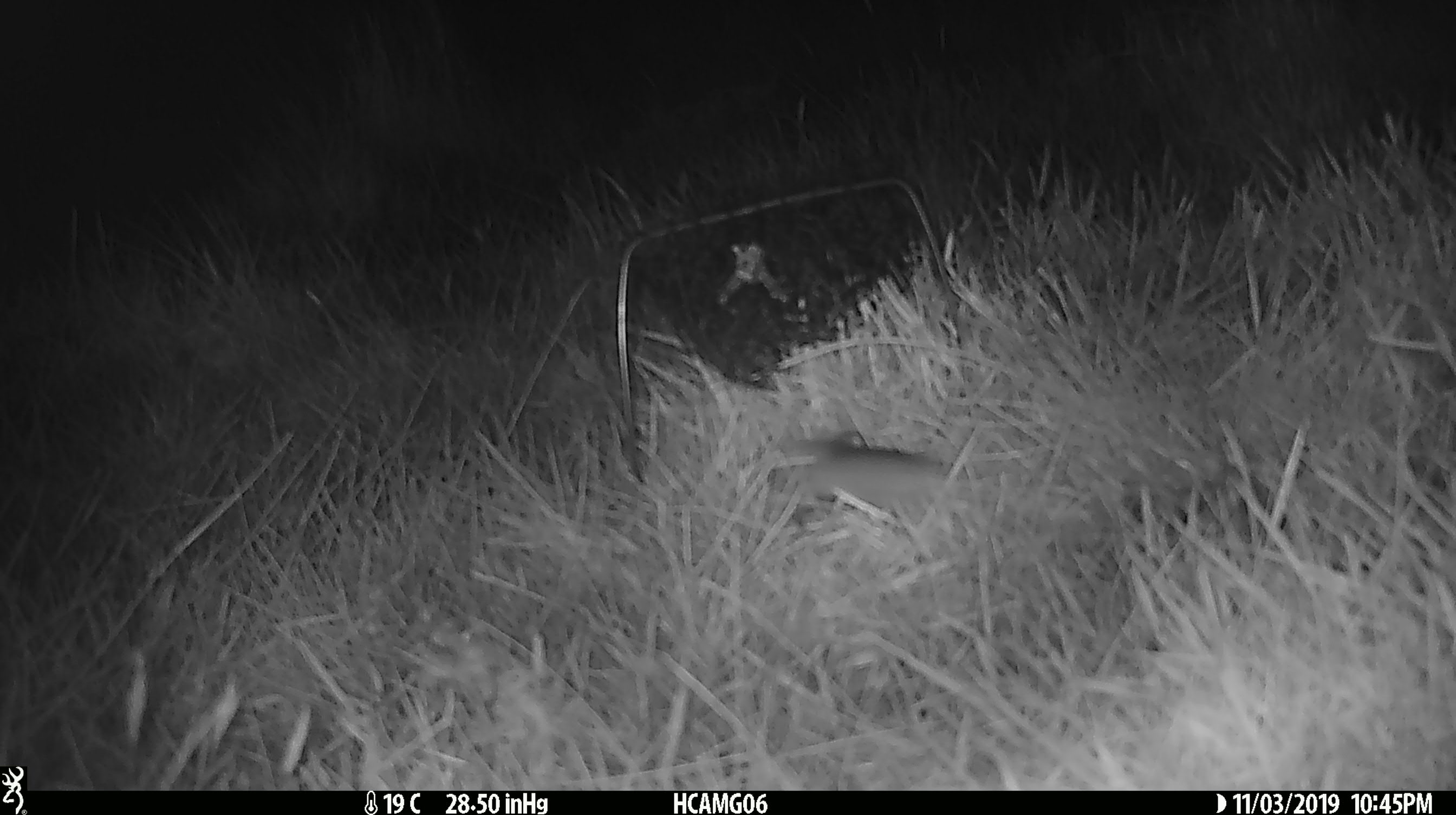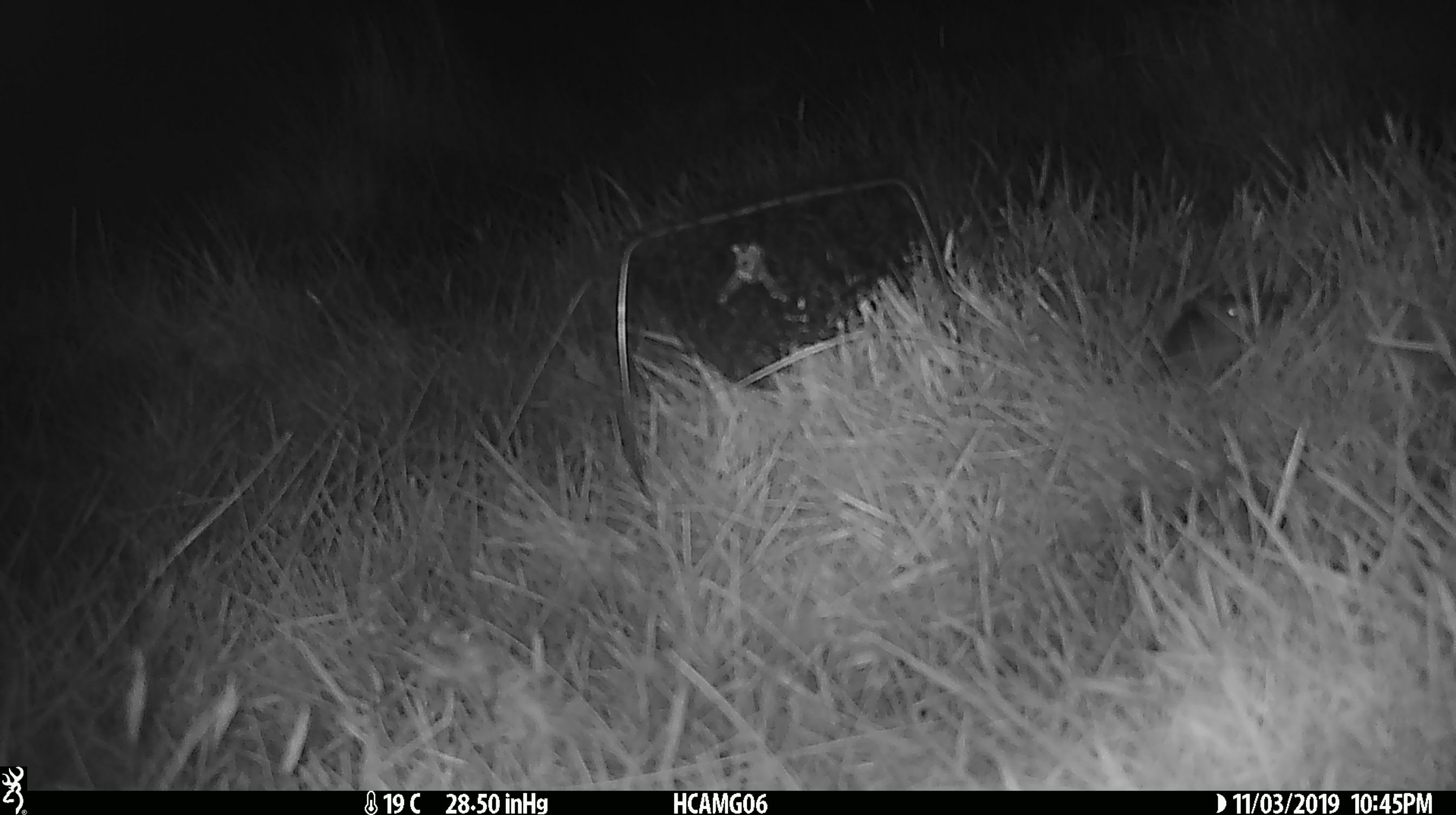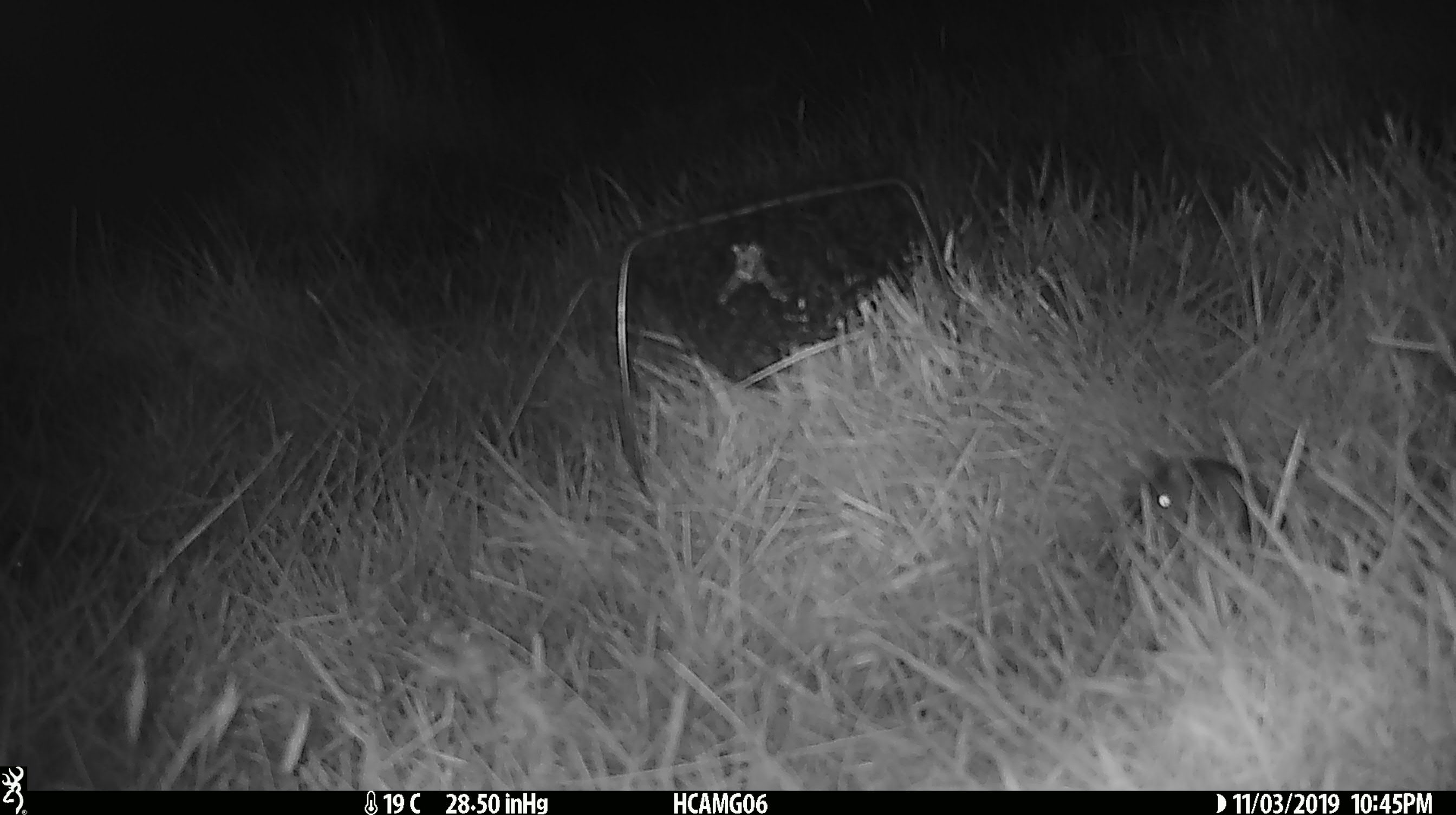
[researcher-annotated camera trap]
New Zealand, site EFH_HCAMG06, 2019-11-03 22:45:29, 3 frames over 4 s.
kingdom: Animalia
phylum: Chordata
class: Mammalia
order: Rodentia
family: Muridae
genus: Mus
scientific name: Mus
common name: mouse